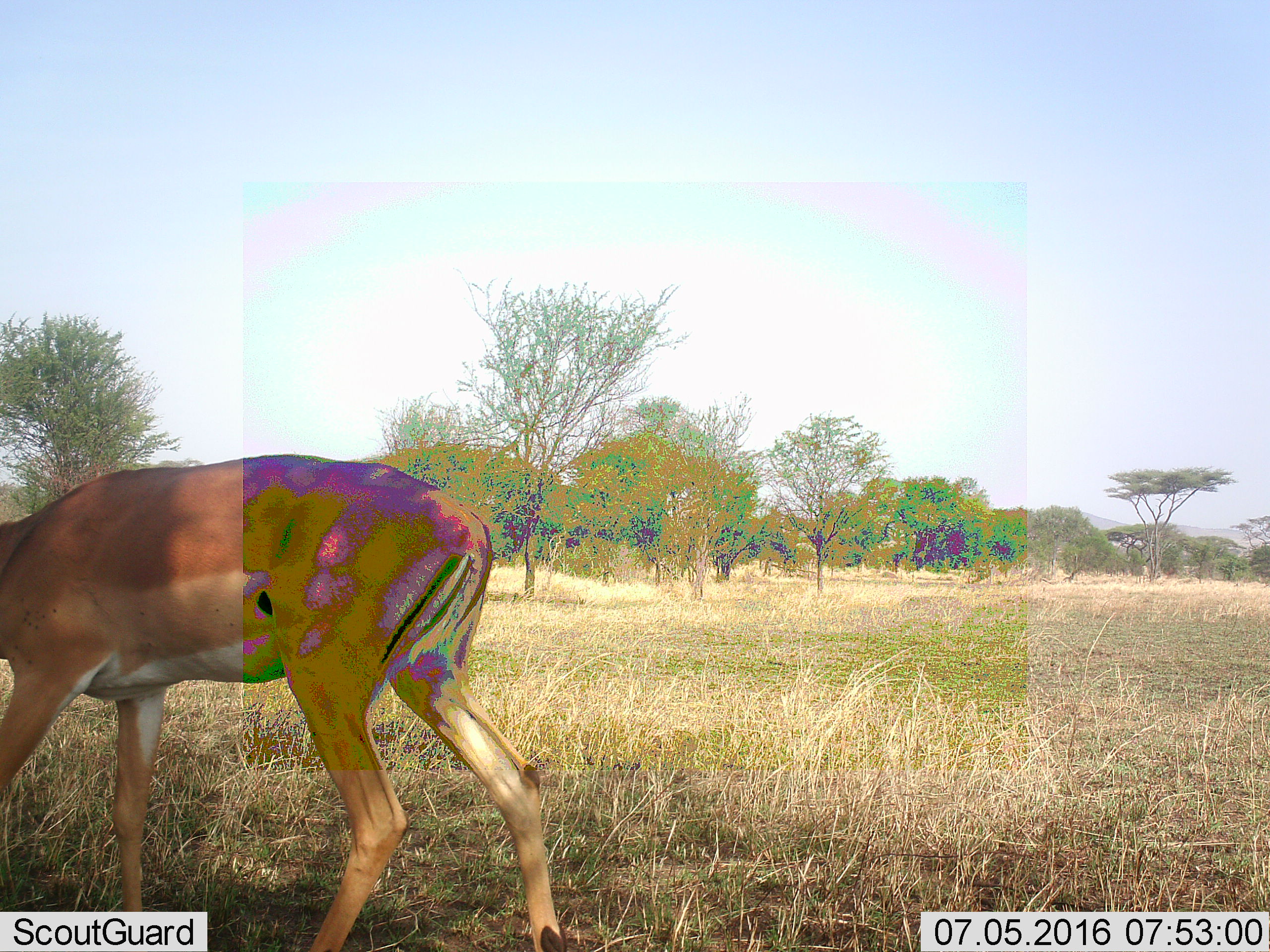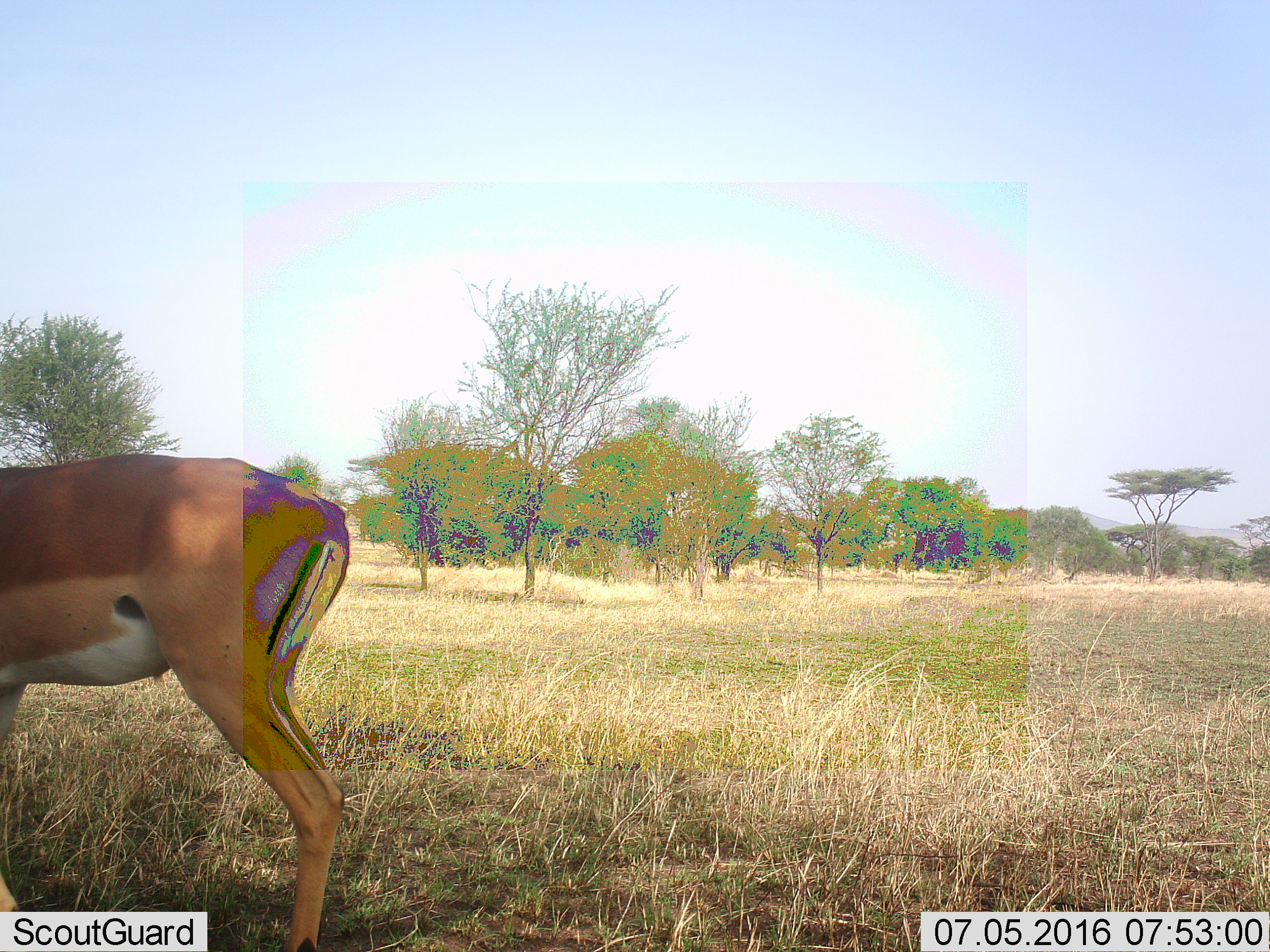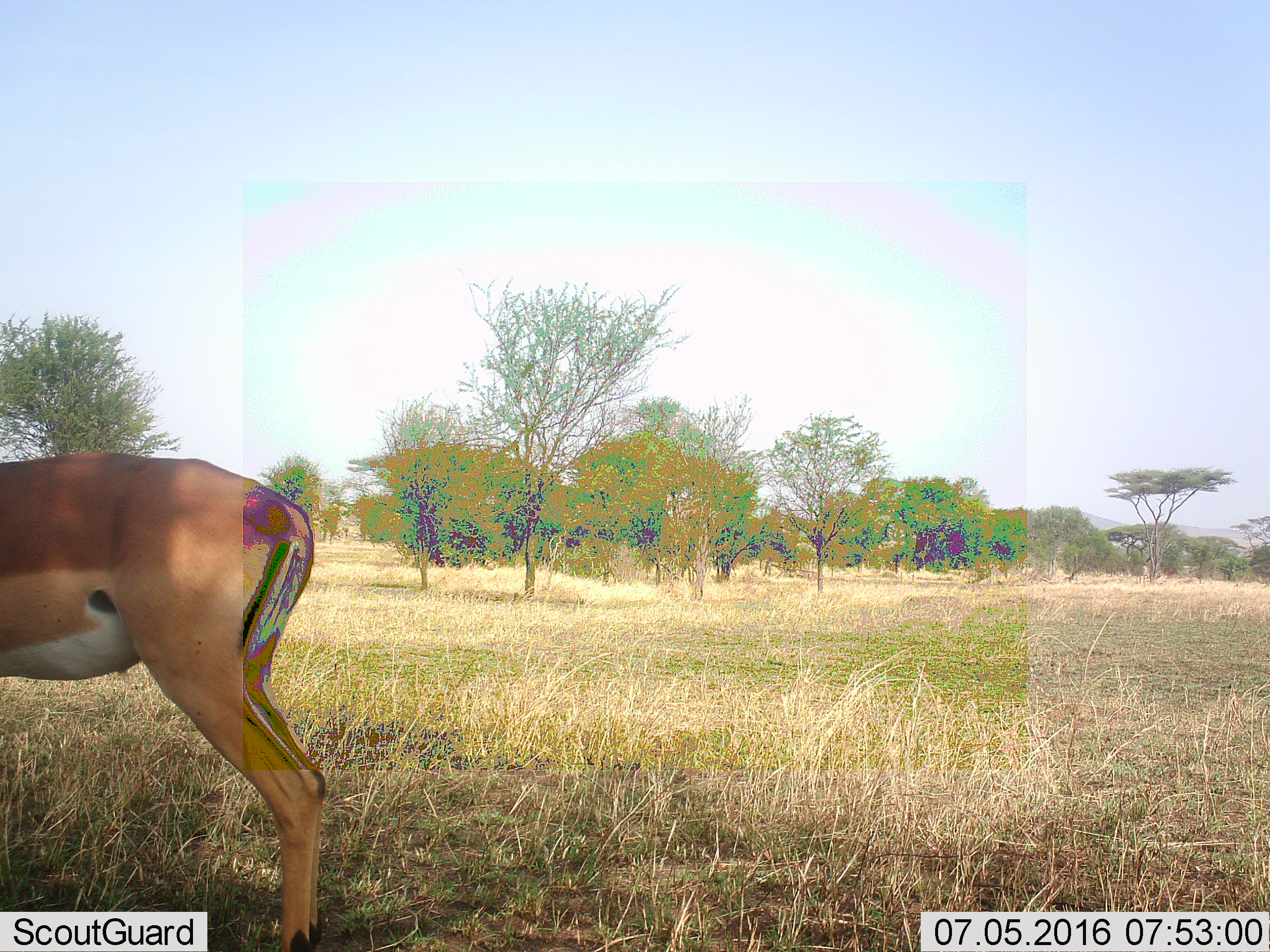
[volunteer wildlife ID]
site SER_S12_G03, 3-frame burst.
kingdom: Animalia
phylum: Chordata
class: Mammalia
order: Artiodactyla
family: Bovidae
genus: Aepyceros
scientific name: Aepyceros melampus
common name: impala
Impala (Aepyceros melampus), count 1. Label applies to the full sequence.